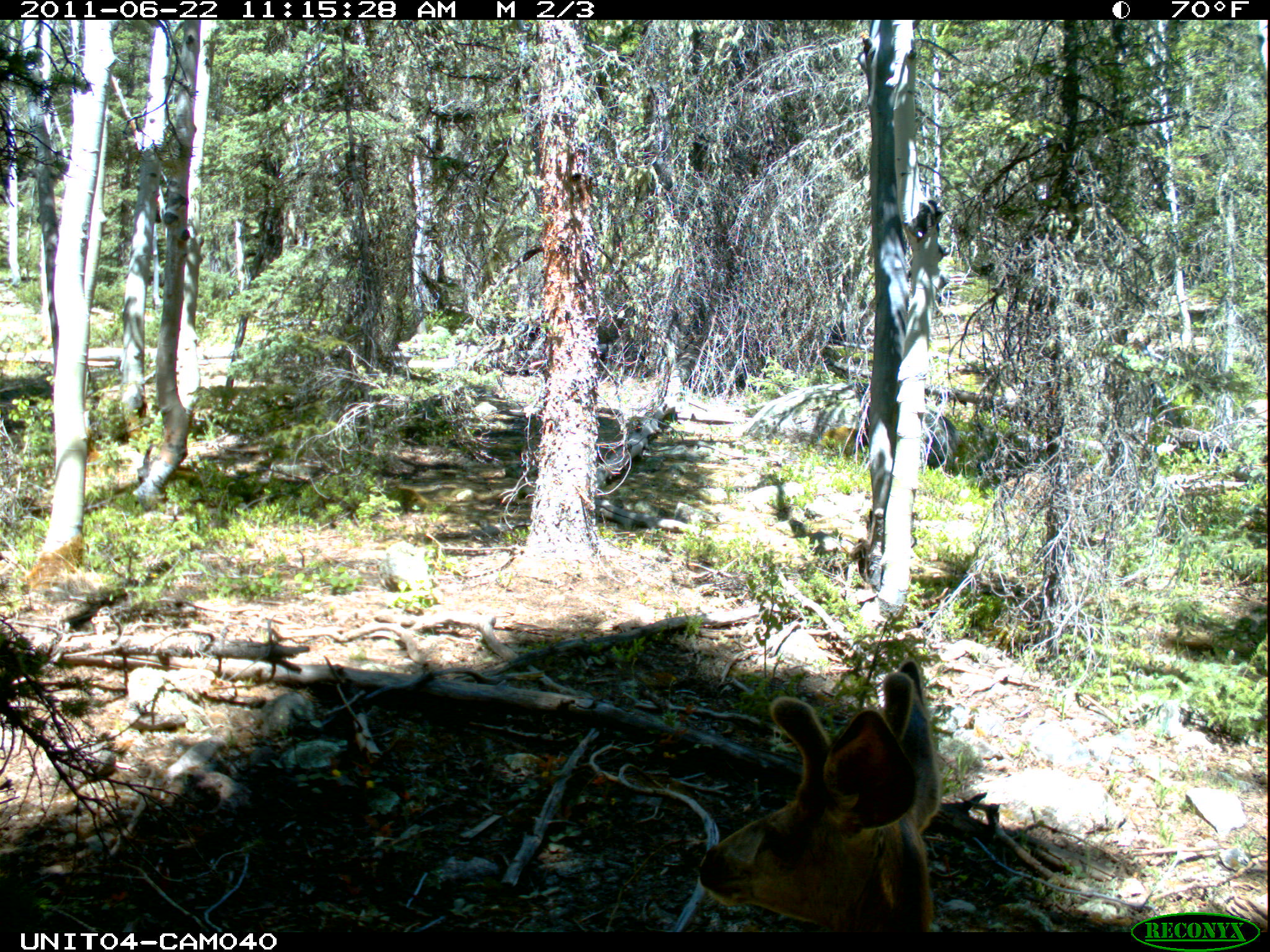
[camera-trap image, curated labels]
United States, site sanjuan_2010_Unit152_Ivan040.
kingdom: Animalia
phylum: Chordata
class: Mammalia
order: Artiodactyla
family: Cervidae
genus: Odocoileus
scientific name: Odocoileus hemionus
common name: mule deer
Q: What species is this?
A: Odocoileus hemionus (mule deer).